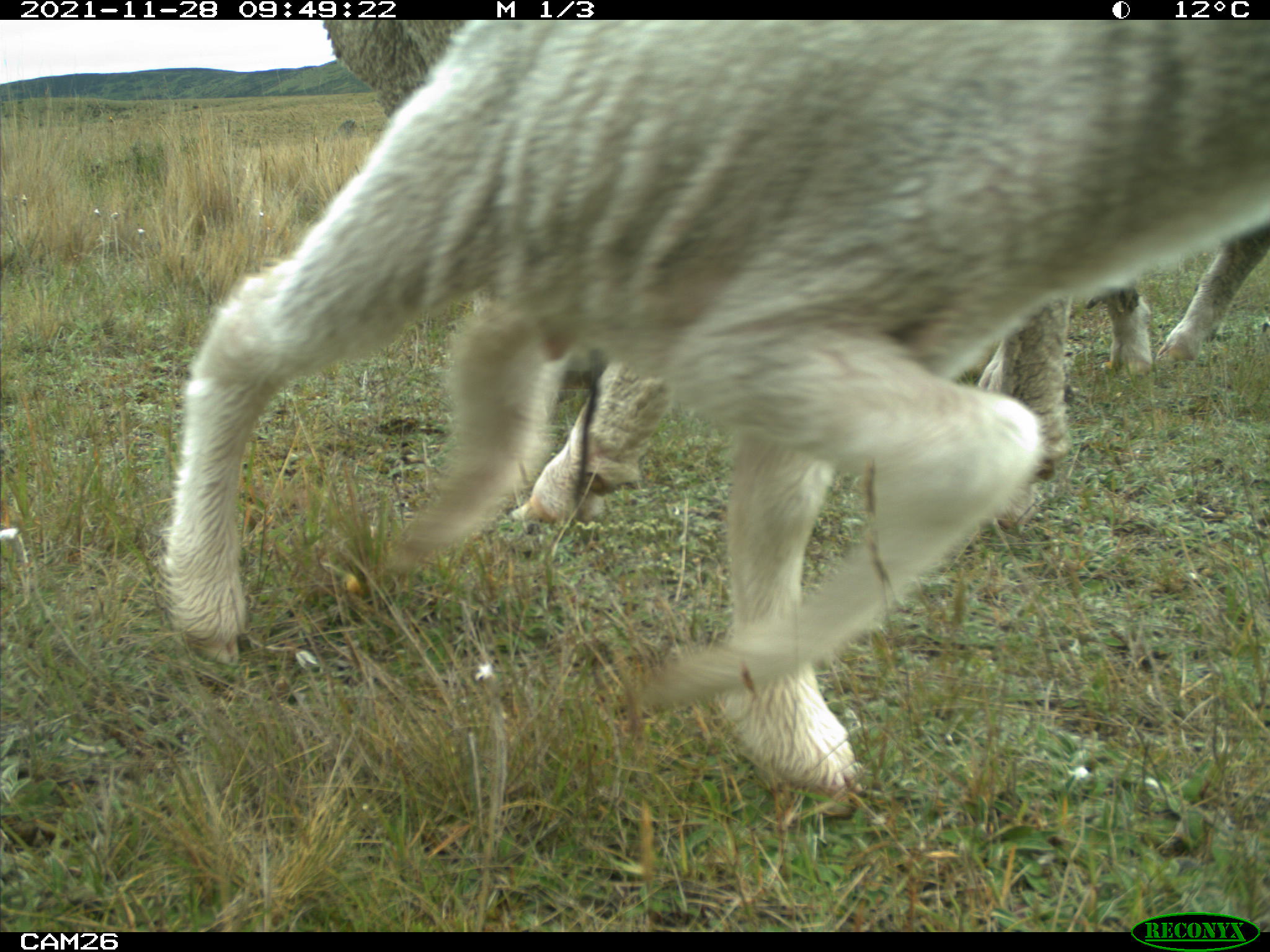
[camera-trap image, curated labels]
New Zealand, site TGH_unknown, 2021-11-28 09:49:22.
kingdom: Animalia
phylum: Chordata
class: Mammalia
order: Artiodactyla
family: Bovidae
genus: Ovis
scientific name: Ovis aries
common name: domestic sheep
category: sheep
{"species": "sheep (domestic sheep) (Ovis aries)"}